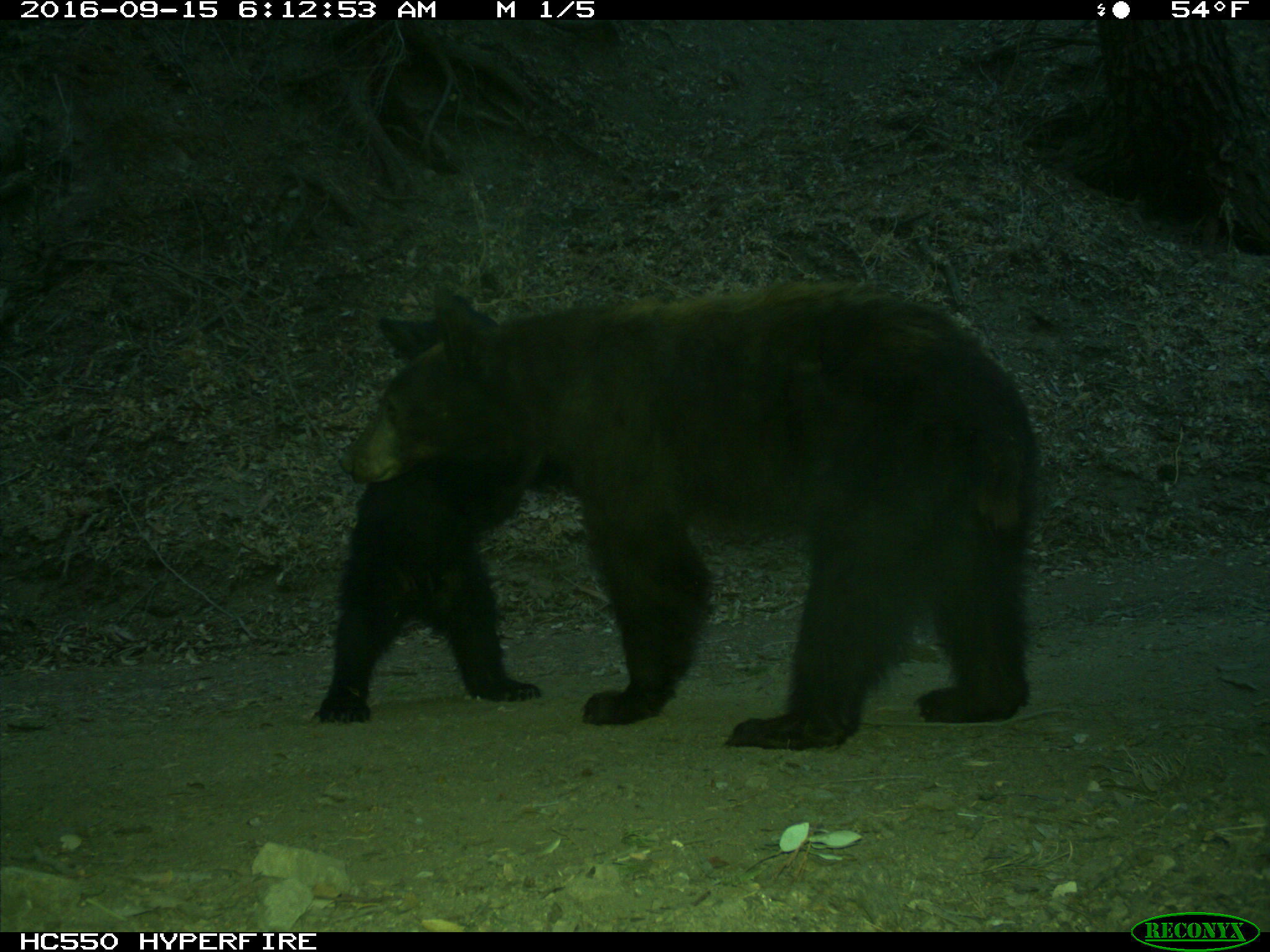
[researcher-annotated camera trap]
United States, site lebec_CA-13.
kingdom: Animalia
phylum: Chordata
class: Mammalia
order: Carnivora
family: Ursidae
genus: Ursus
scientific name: Ursus americanus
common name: american black bear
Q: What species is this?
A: Ursus americanus (american black bear).